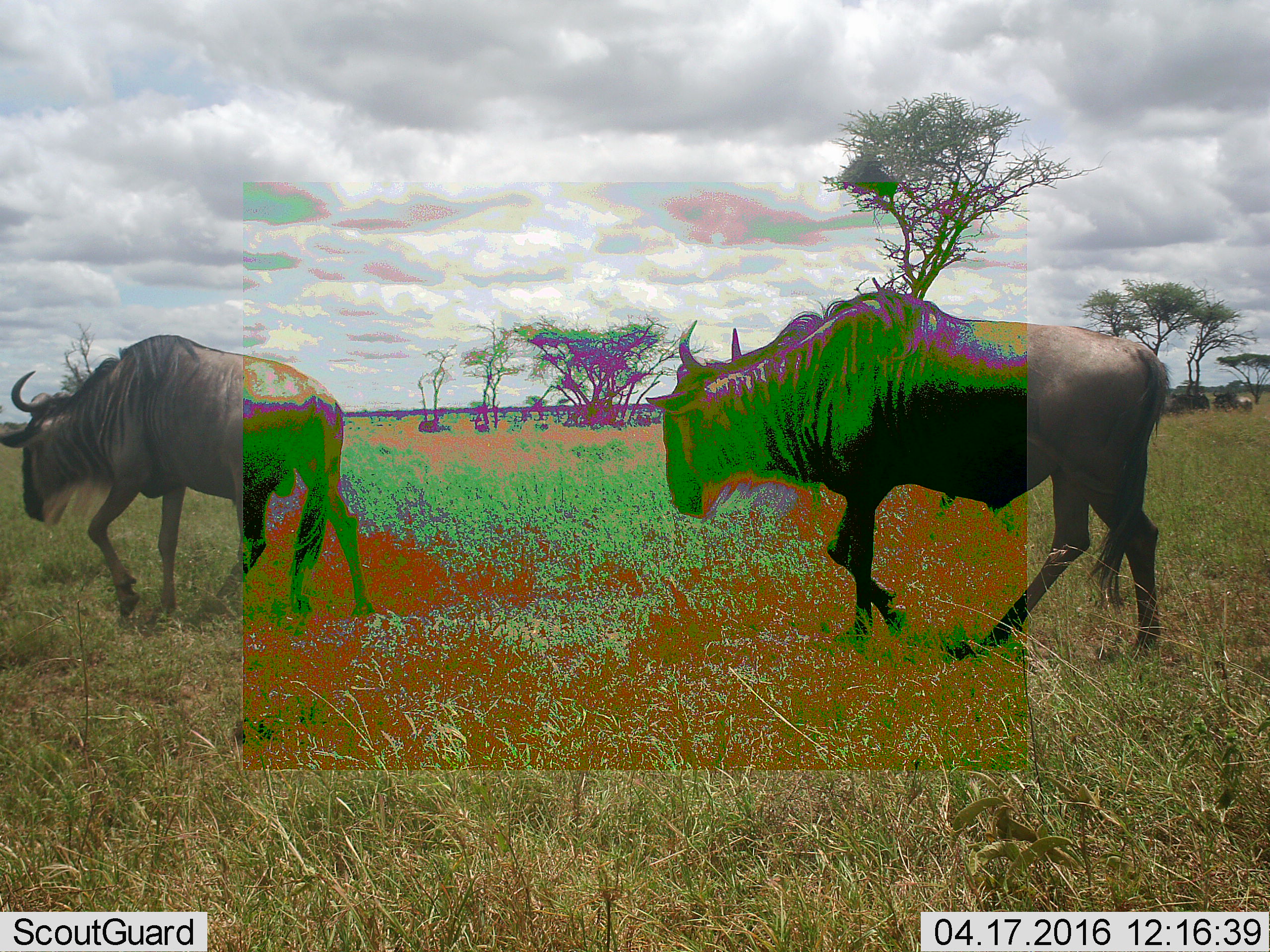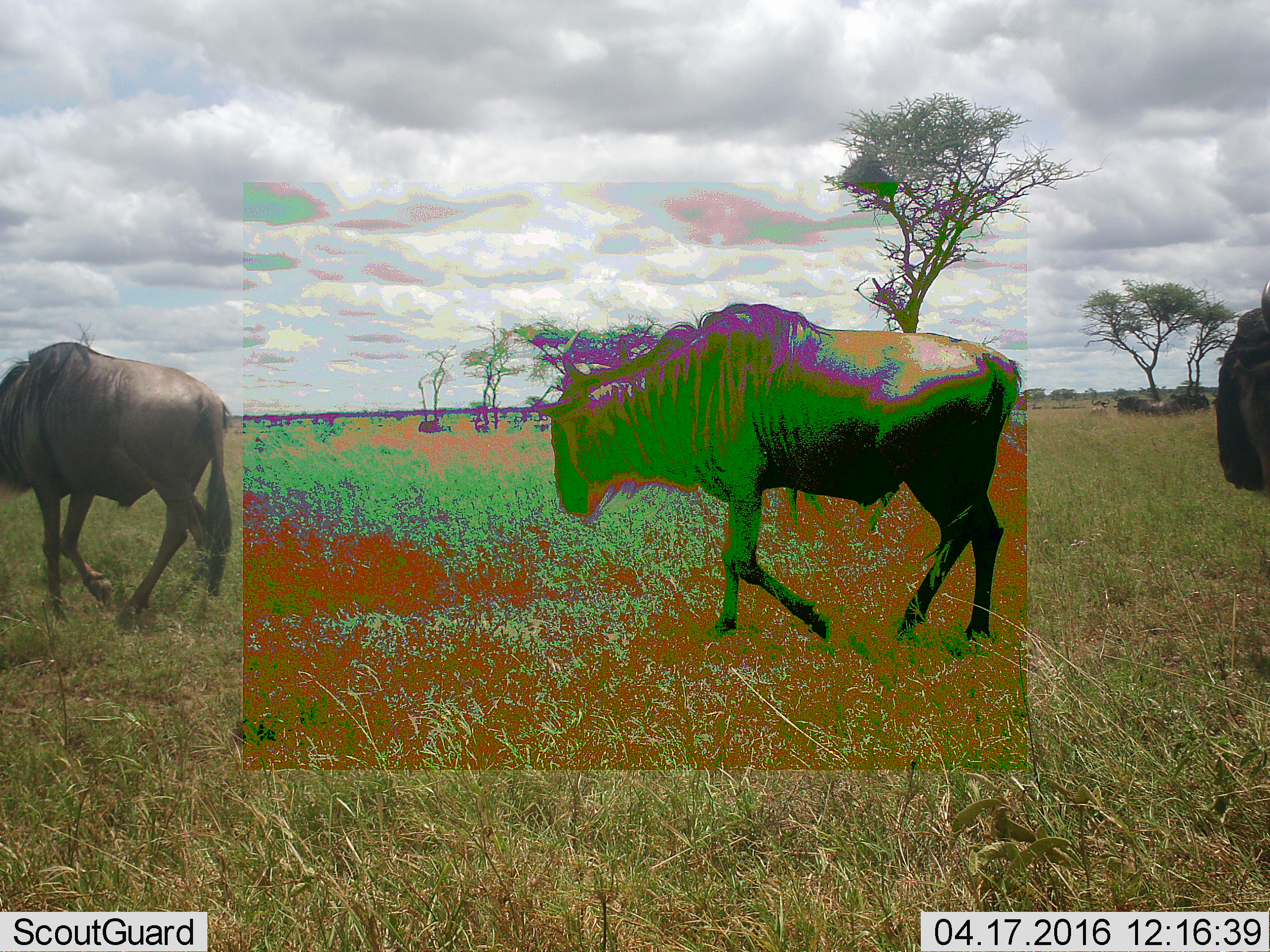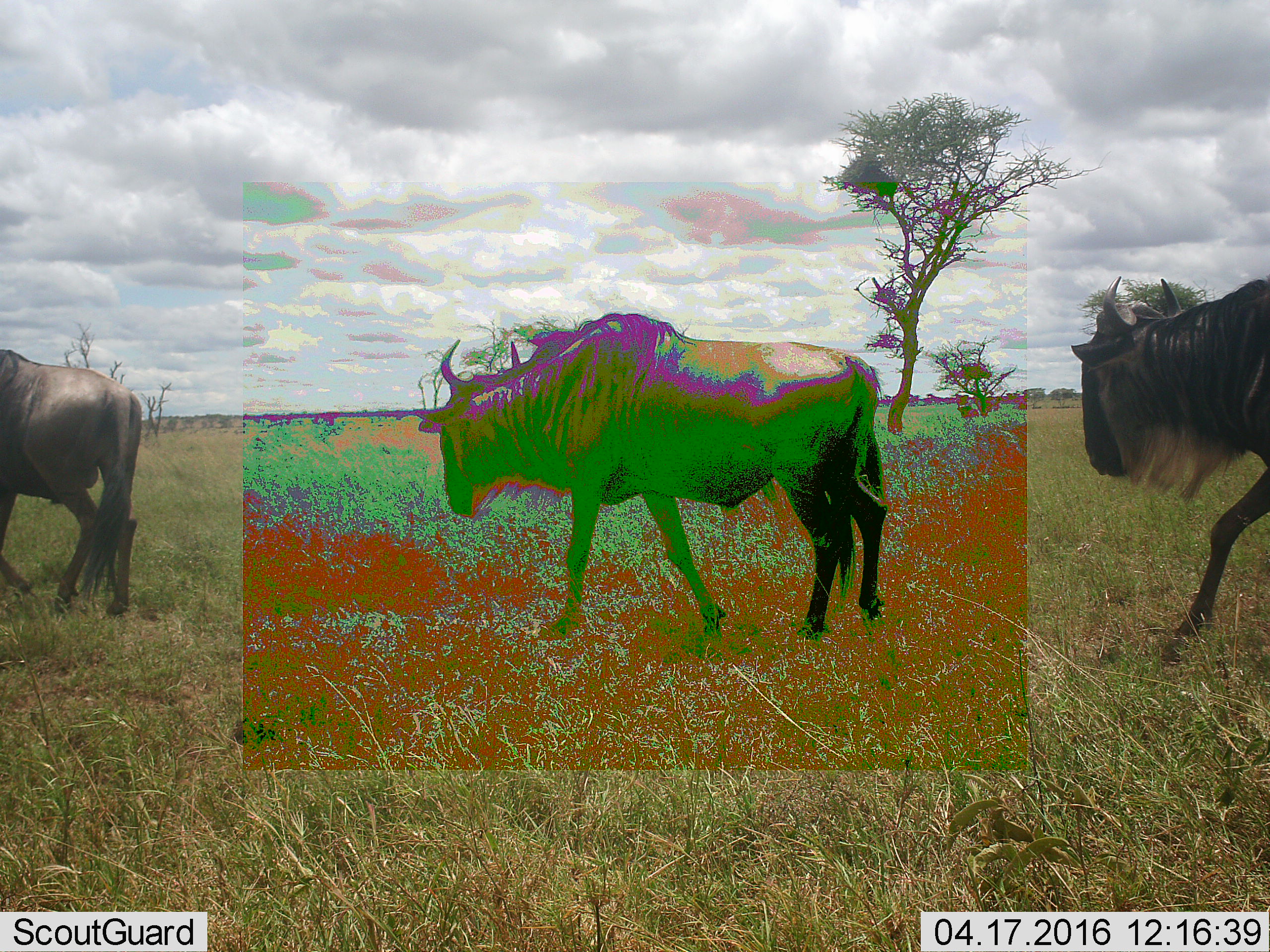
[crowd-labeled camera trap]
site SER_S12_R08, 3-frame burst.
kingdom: Animalia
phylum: Chordata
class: Mammalia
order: Artiodactyla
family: Bovidae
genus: Connochaetes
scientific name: Connochaetes taurinus taurinus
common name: blue wildebeest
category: wildebeestblue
Wildebeestblue (blue wildebeest) (Connochaetes taurinus taurinus), count 3. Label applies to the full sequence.